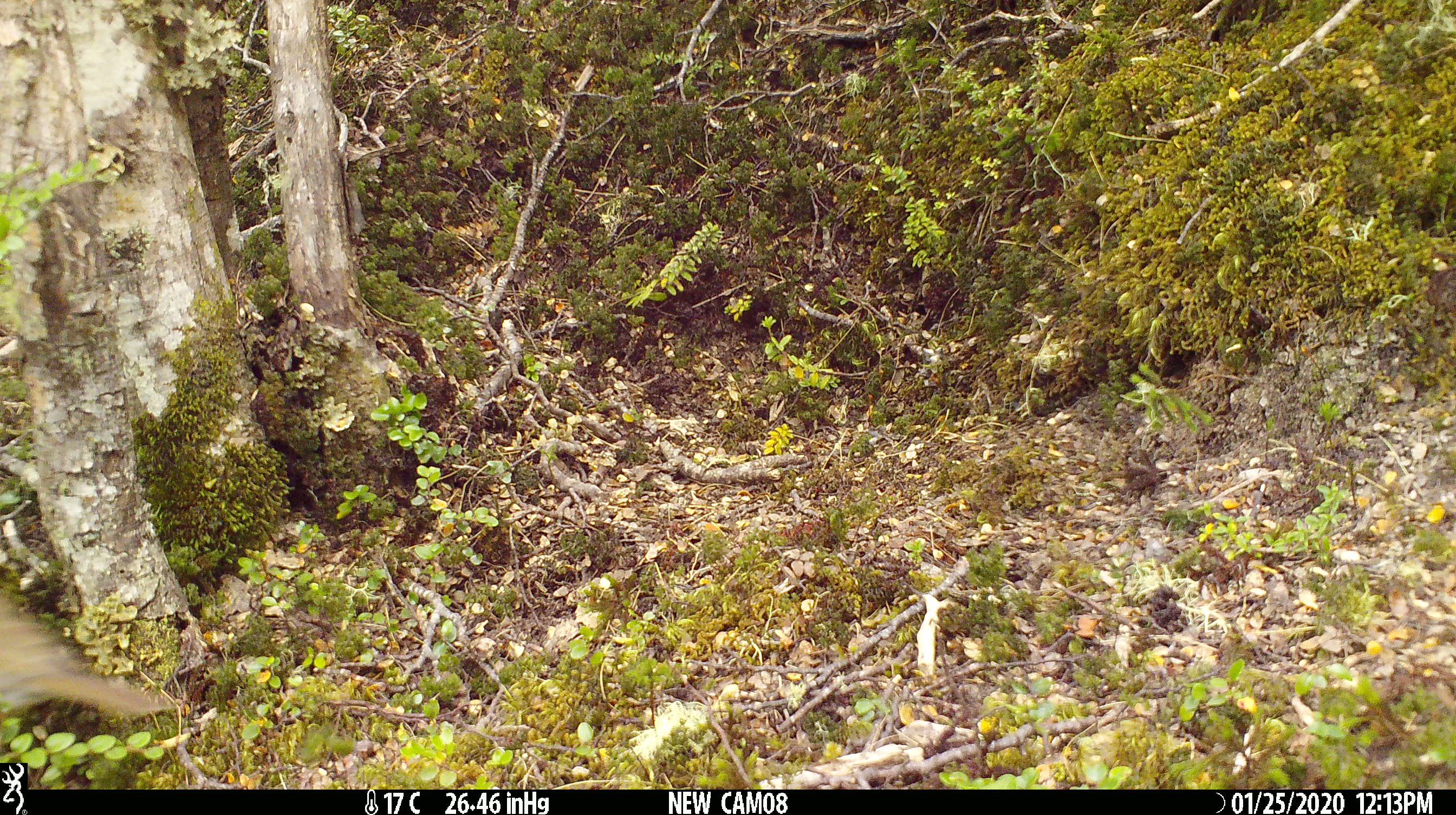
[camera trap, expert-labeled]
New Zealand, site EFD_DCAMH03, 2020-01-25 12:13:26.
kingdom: Animalia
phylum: Chordata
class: Aves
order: Passeriformes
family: Turdidae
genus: Turdus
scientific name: Turdus philomelos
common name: song thrush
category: thrush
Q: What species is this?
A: Thrush (song thrush) (Turdus philomelos).